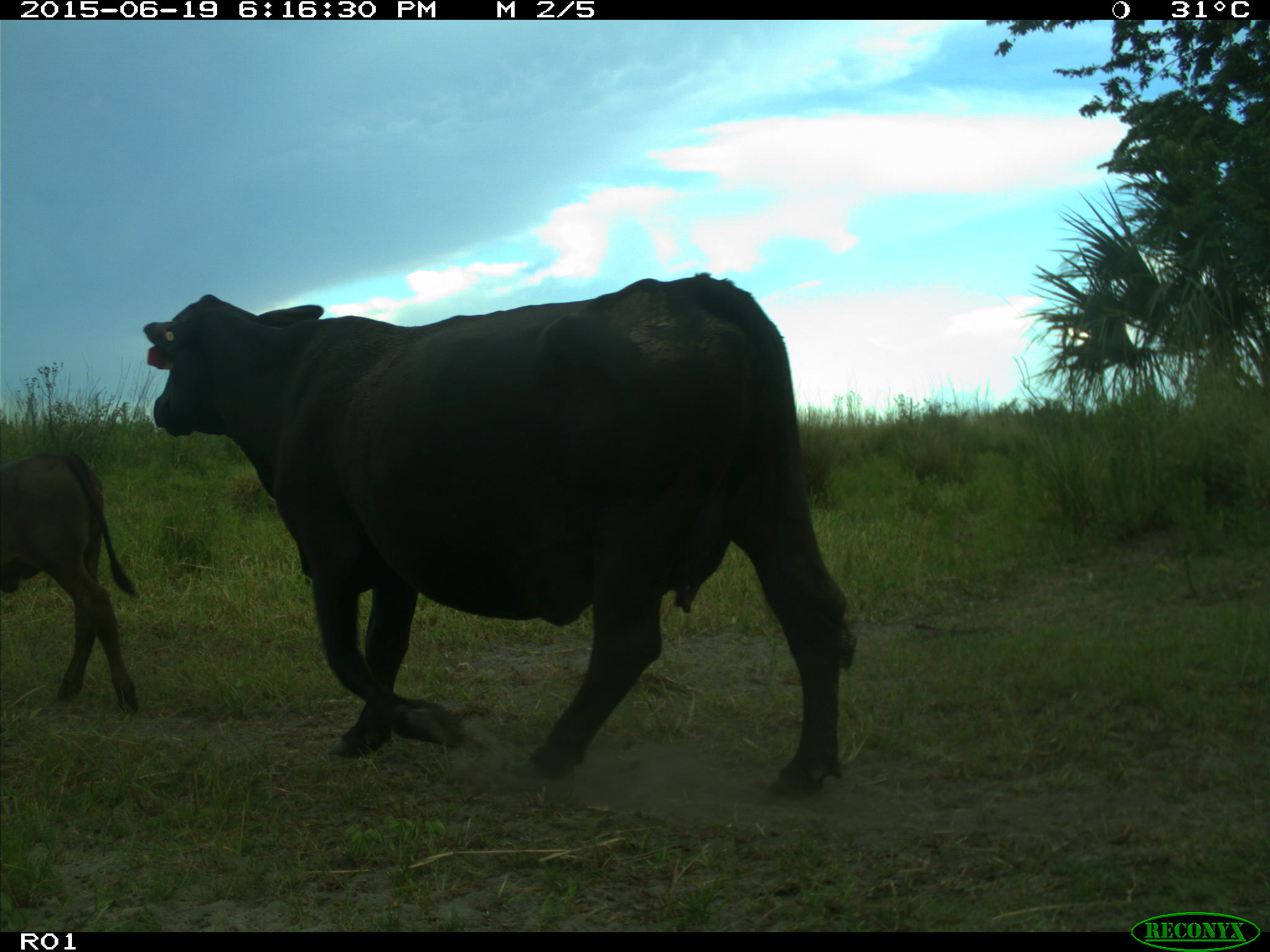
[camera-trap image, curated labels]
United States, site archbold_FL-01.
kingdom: Animalia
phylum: Chordata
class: Mammalia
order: Artiodactyla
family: Bovidae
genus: Bos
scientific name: Bos taurus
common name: domestic cow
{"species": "Bos taurus (domestic cow)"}